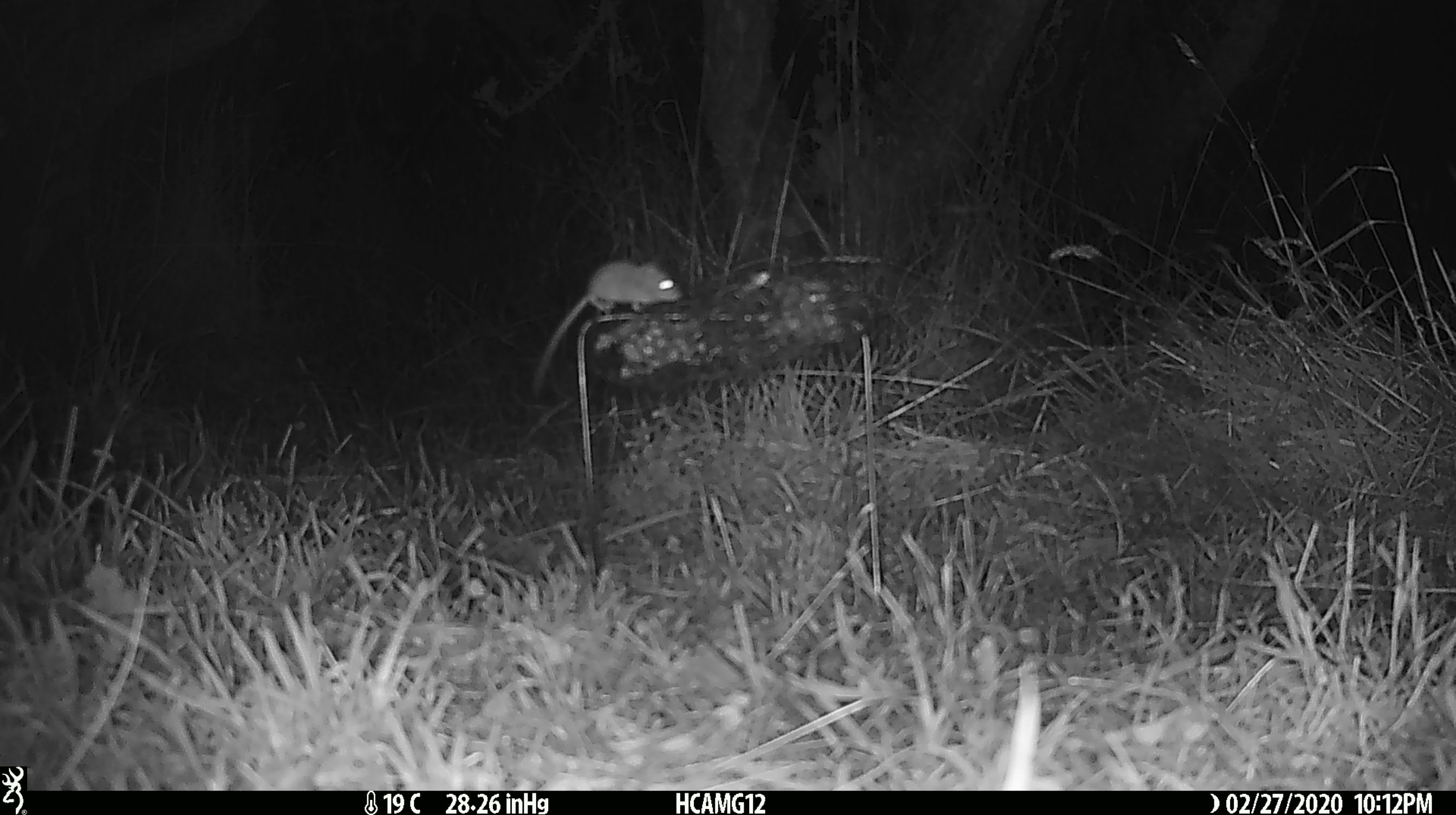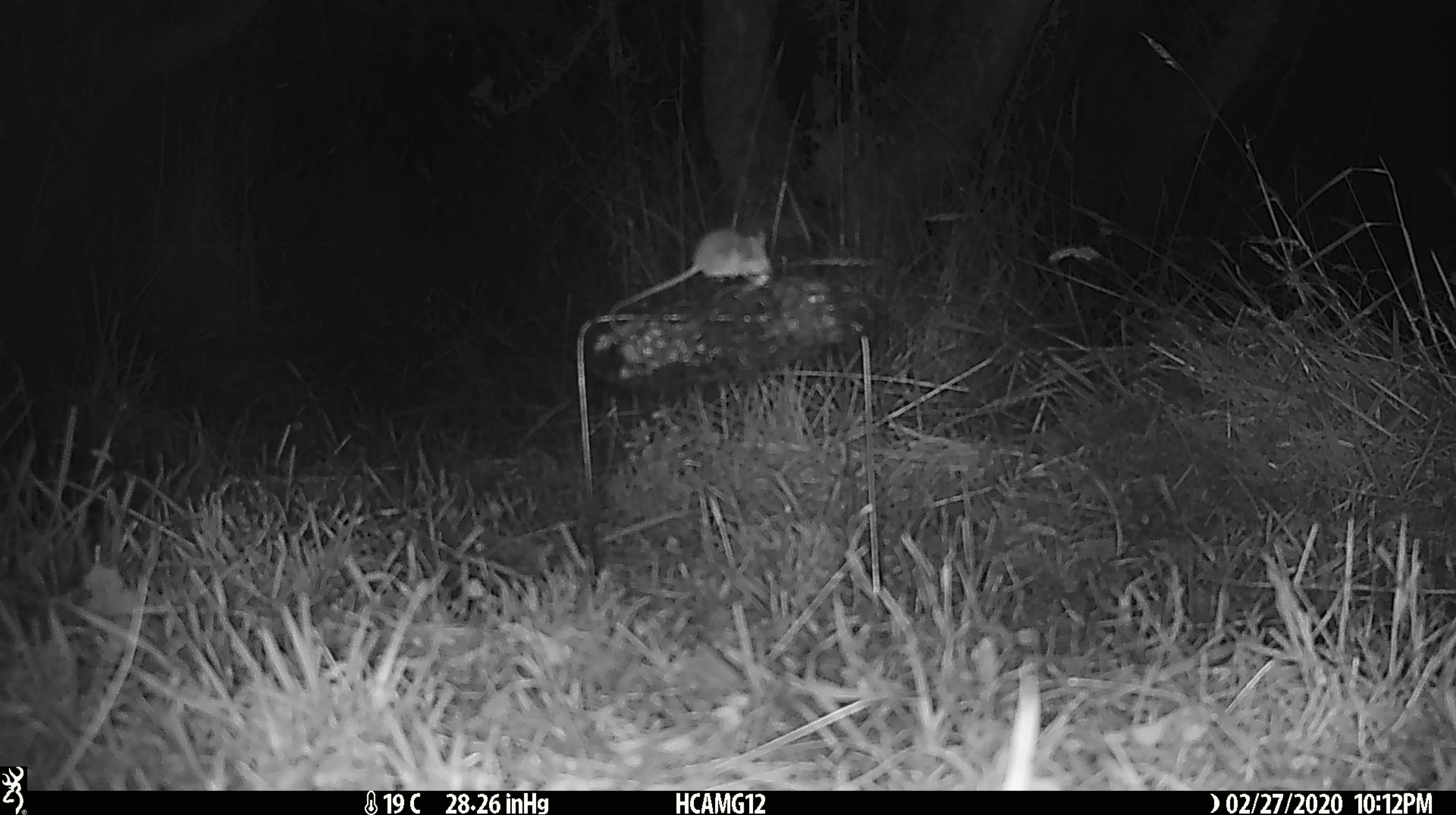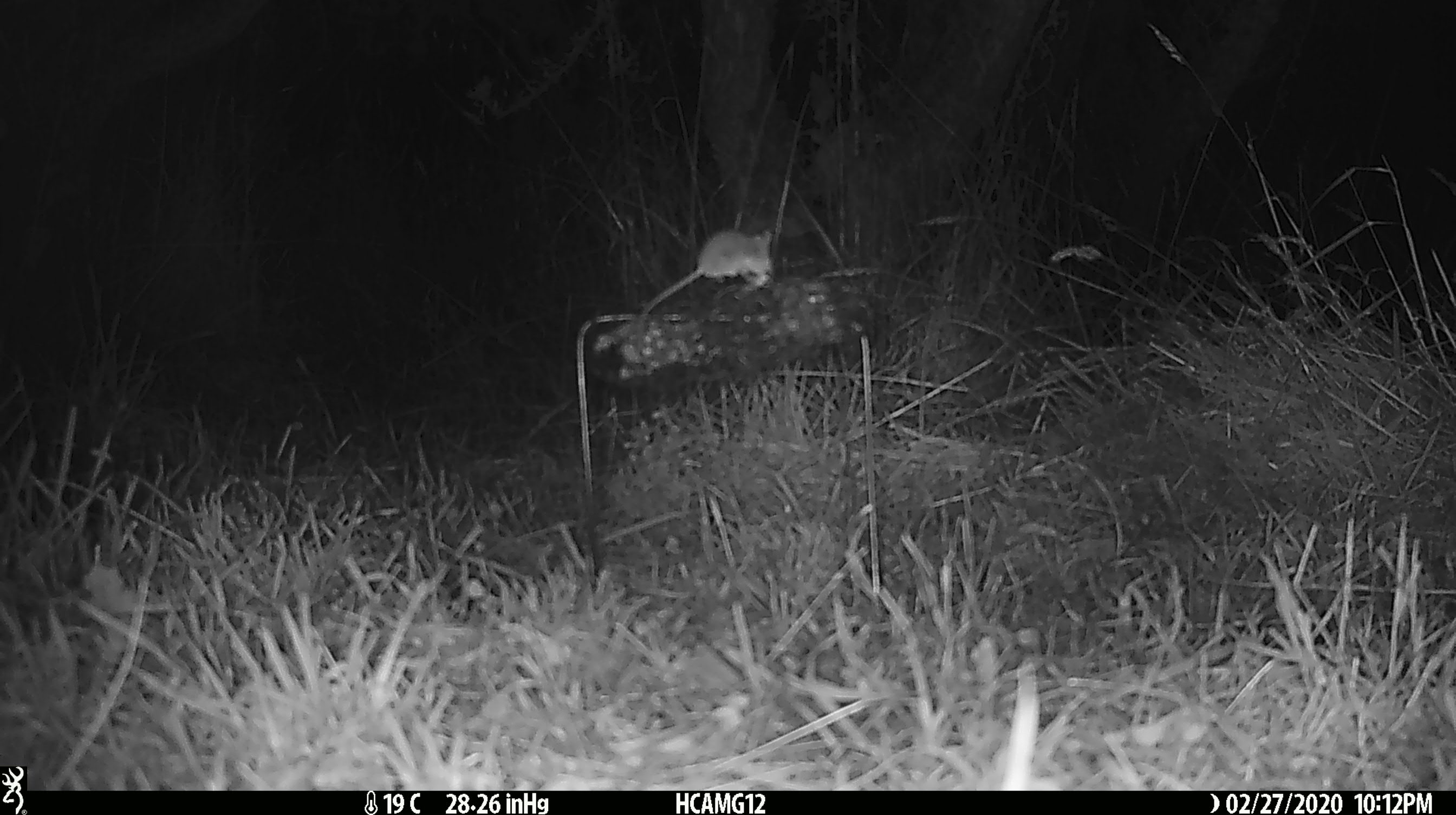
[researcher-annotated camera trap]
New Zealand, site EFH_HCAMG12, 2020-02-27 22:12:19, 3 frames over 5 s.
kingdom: Animalia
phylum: Chordata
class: Mammalia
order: Rodentia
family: Muridae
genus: Mus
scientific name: Mus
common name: mouse